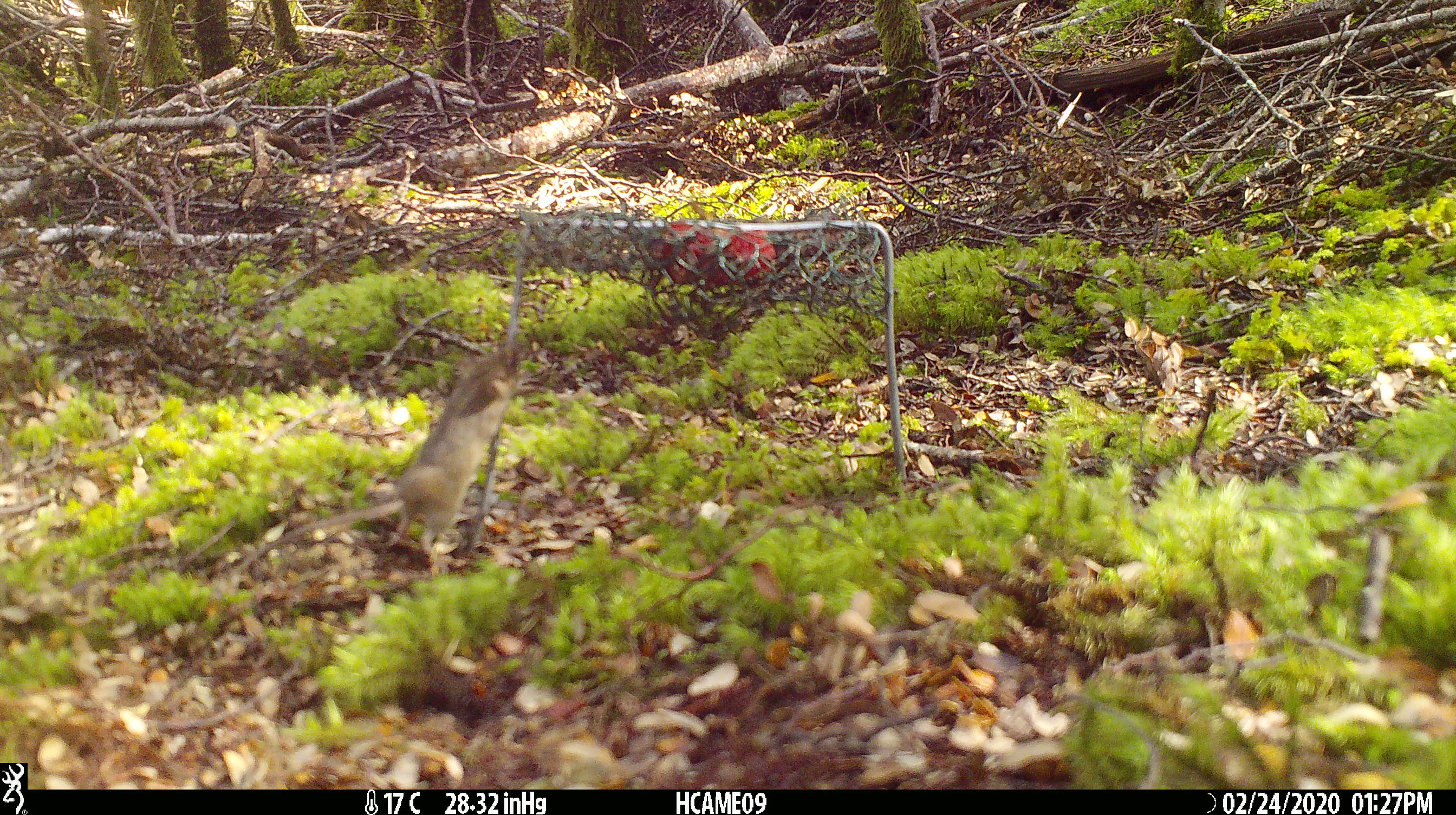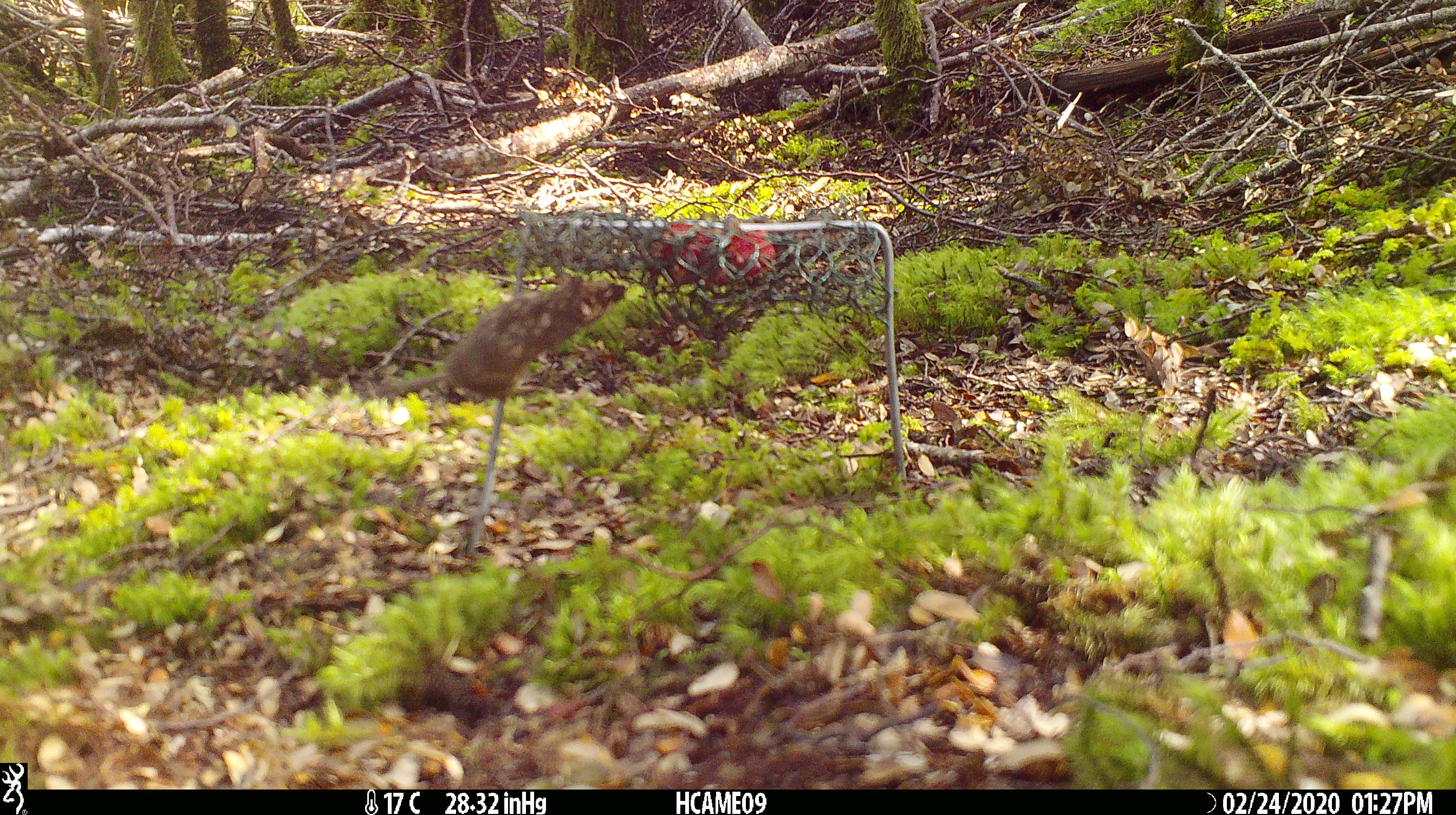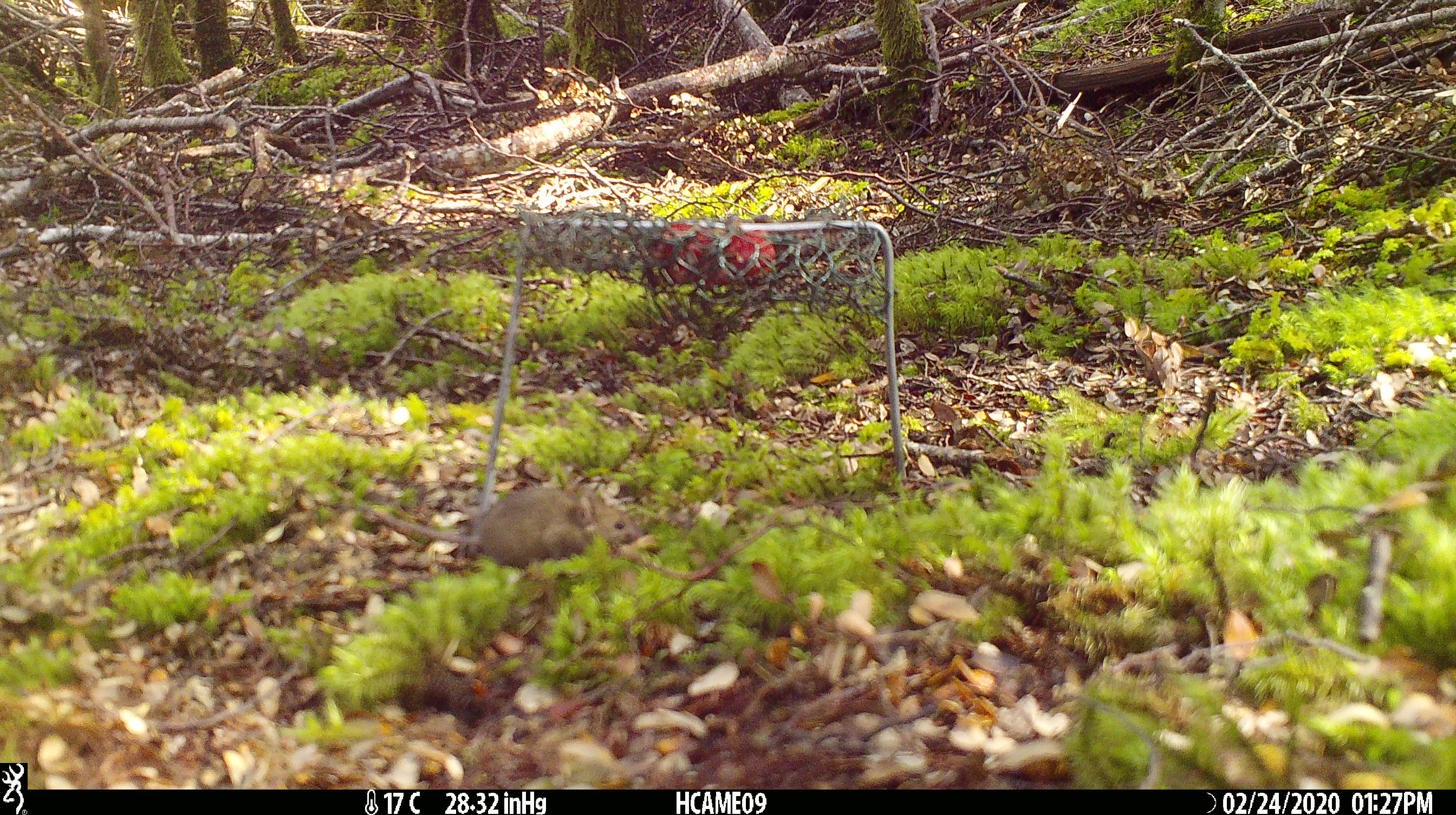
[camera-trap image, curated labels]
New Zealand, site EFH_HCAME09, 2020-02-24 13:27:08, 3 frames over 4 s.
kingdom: Animalia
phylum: Chordata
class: Mammalia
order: Rodentia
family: Muridae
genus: Mus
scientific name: Mus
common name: mouse